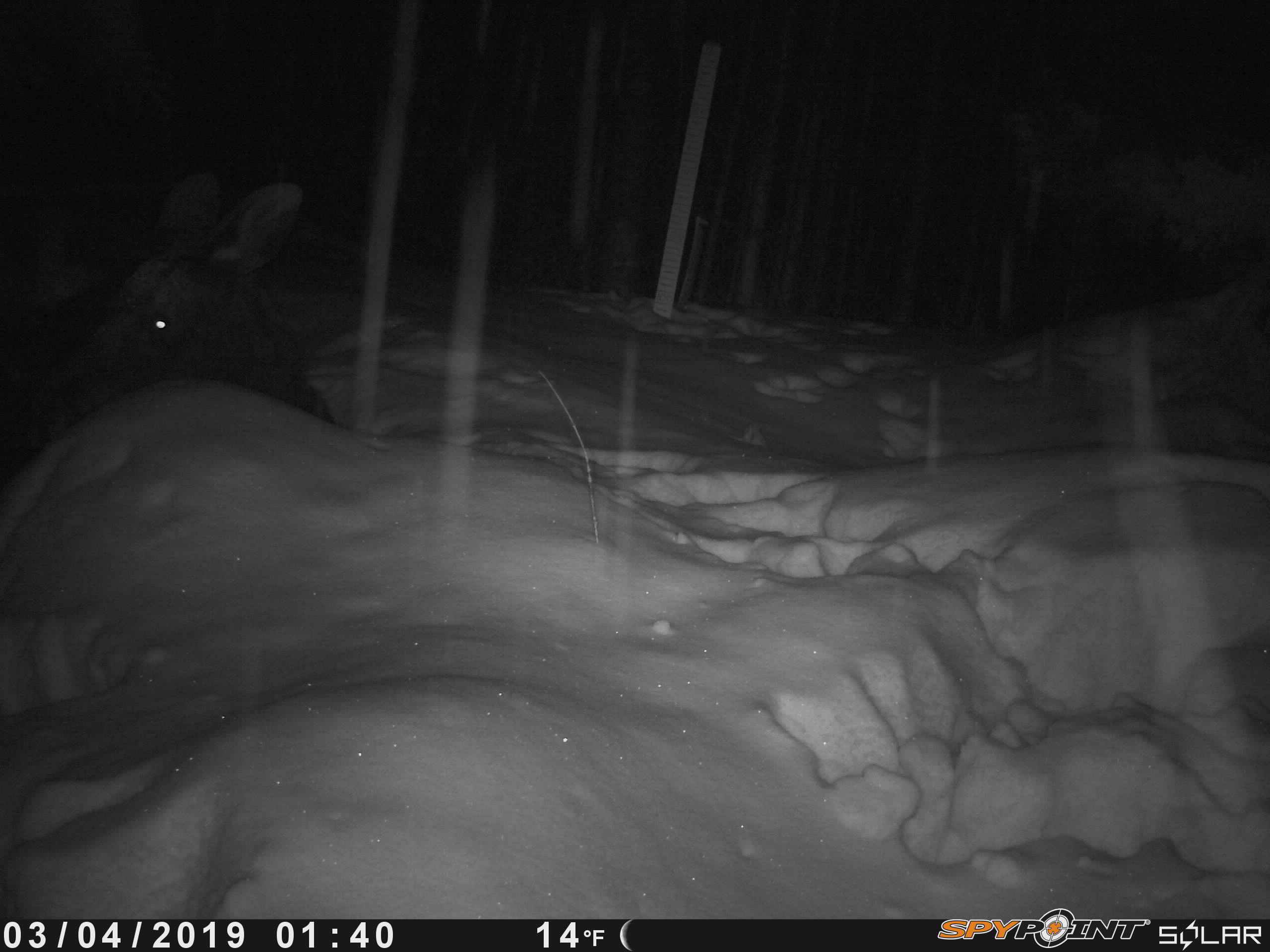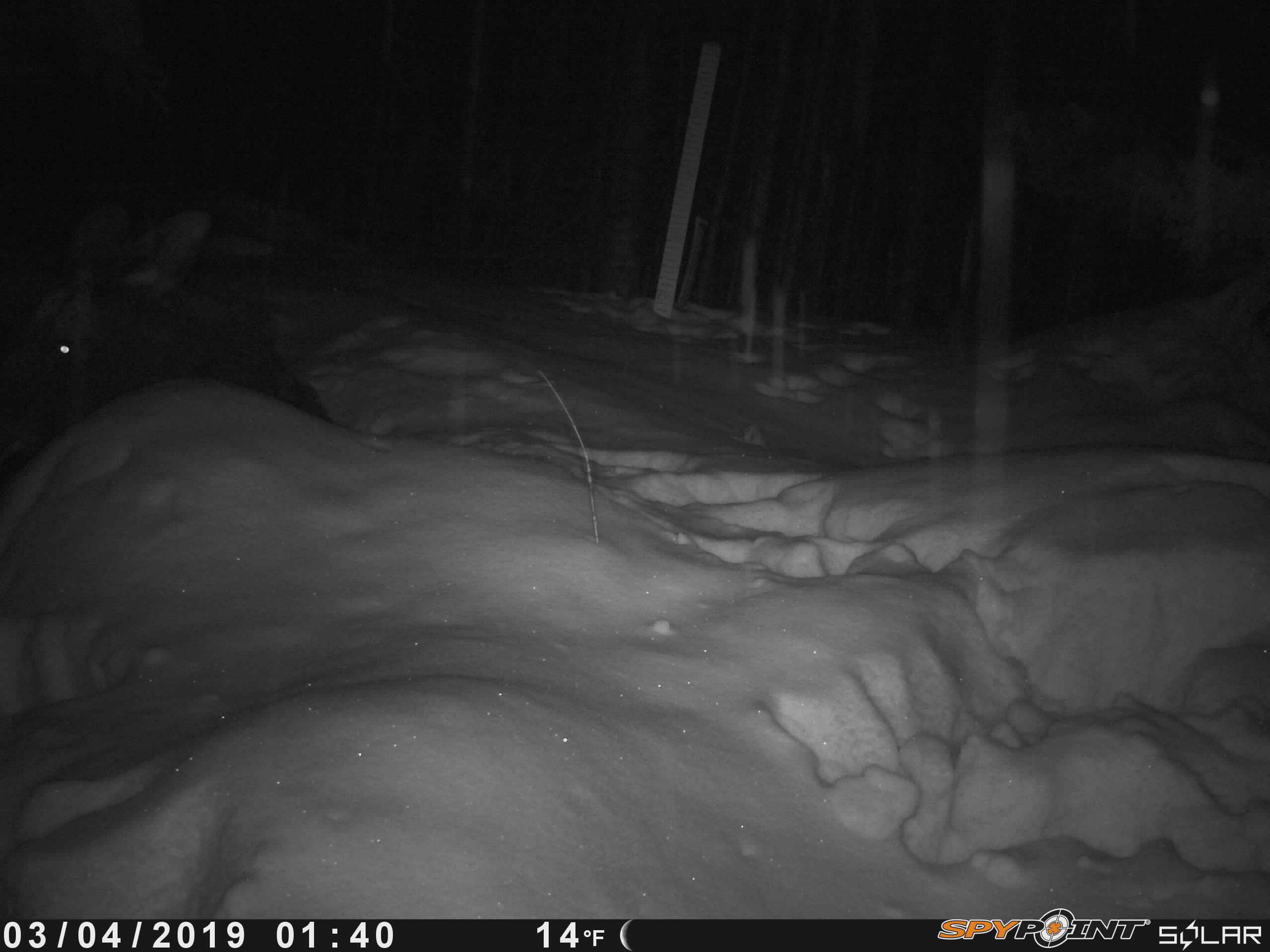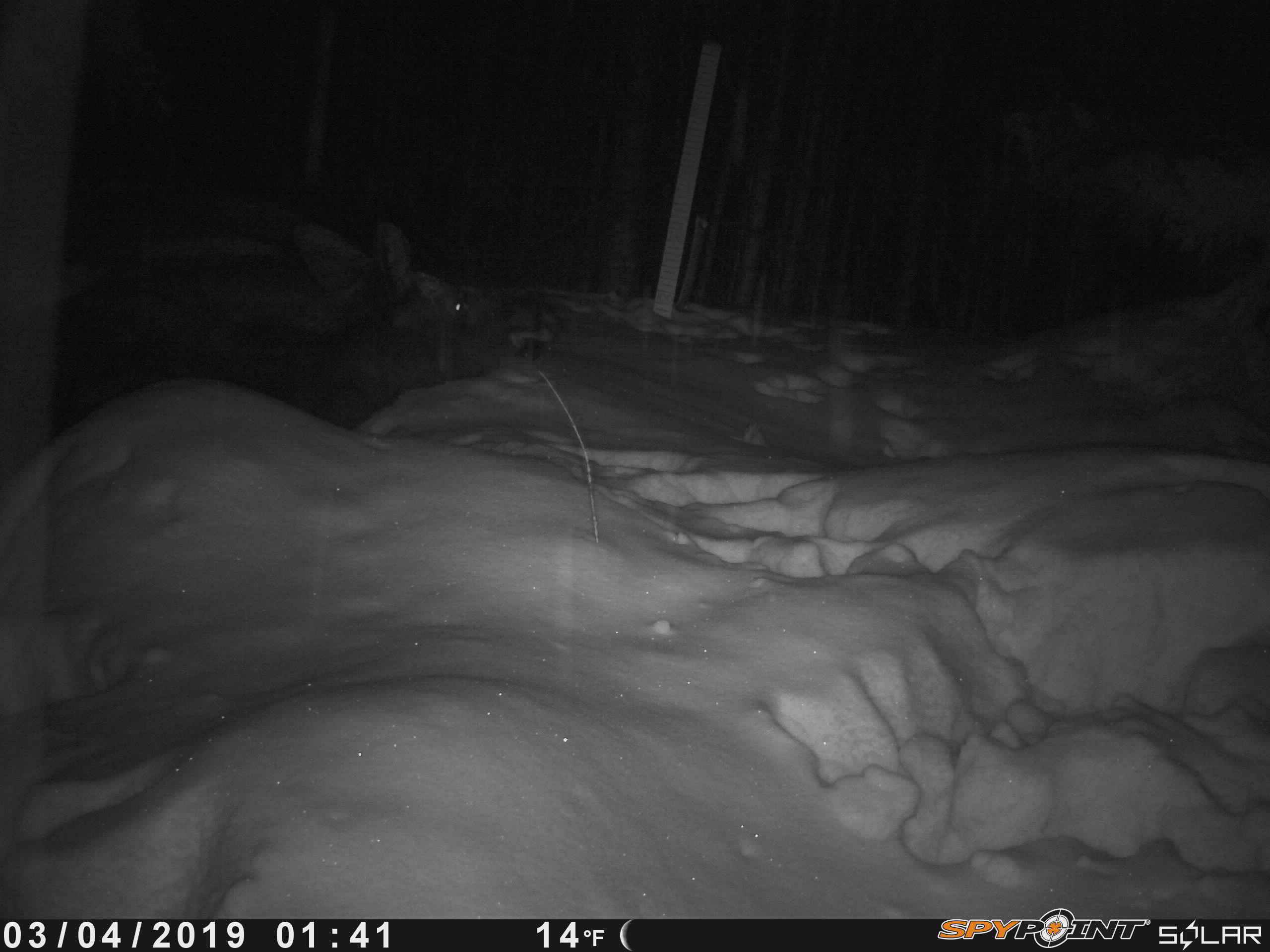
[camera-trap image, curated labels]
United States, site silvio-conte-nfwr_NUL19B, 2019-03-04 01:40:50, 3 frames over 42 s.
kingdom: Animalia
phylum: Chordata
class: Mammalia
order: Artiodactyla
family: Cervidae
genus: Alces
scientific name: Alces alces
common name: moose